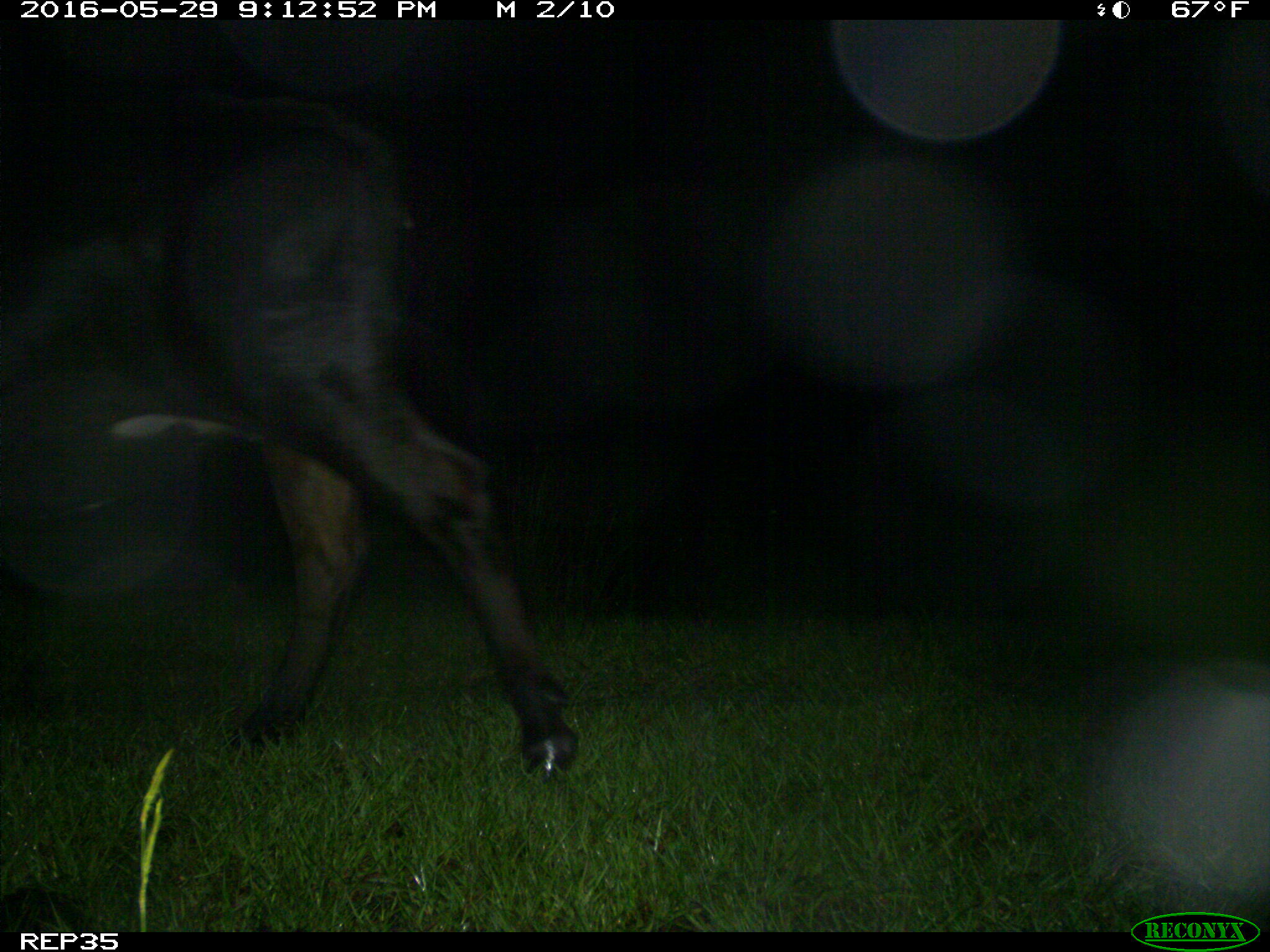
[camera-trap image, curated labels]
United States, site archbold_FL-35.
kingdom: Animalia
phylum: Chordata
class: Mammalia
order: Artiodactyla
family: Bovidae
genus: Bos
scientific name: Bos taurus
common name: domestic cow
Bos taurus (domestic cow).